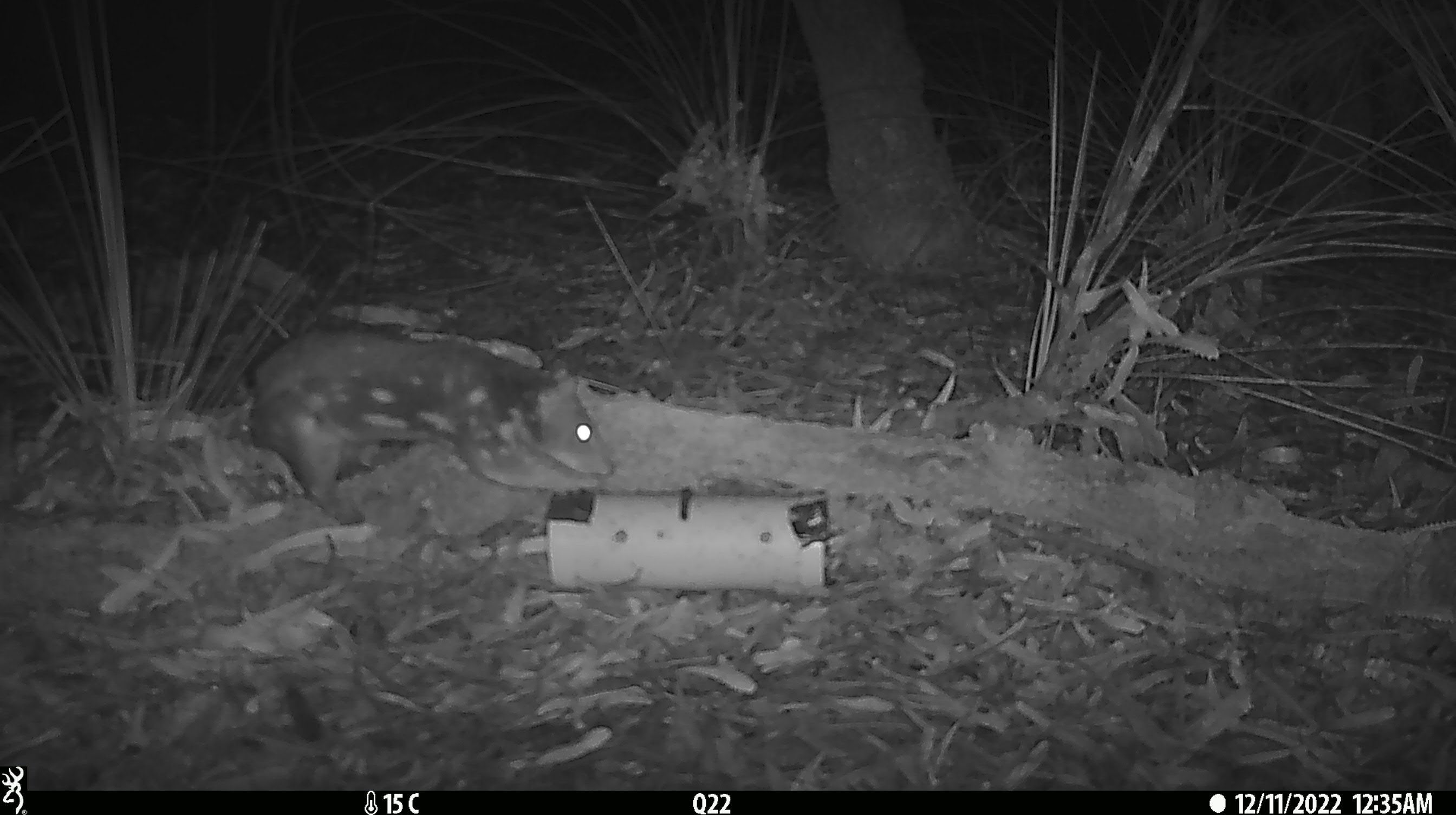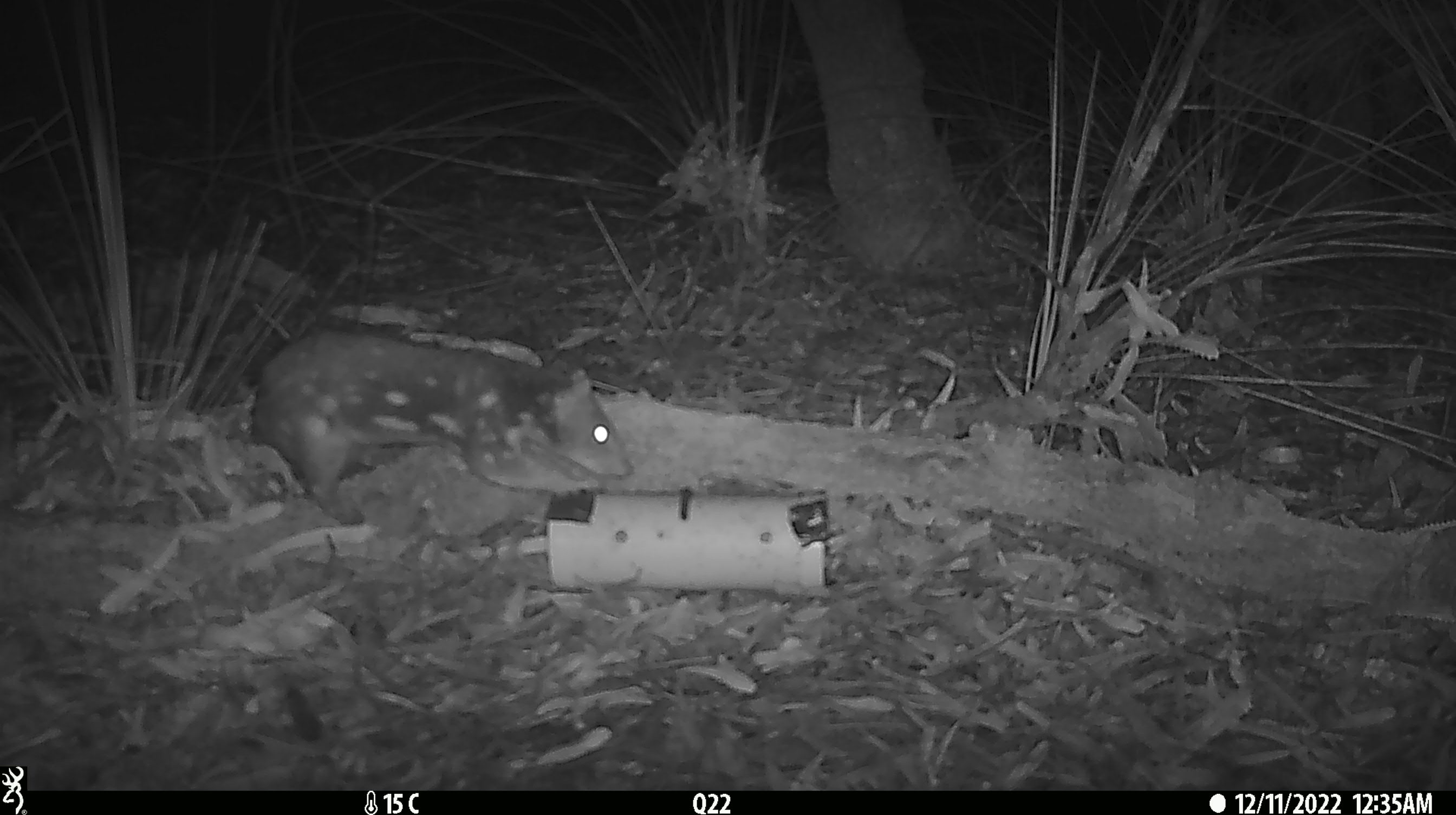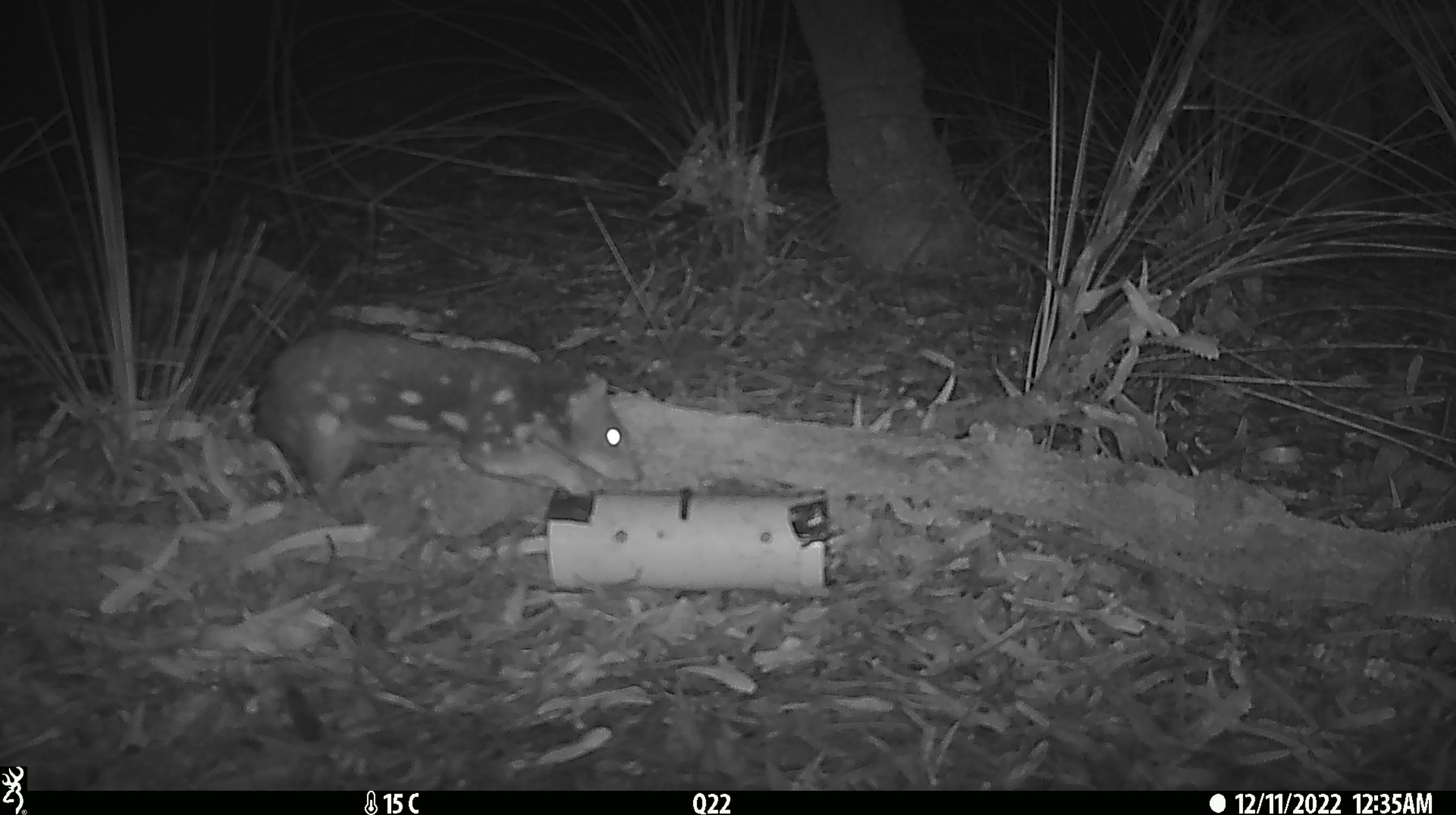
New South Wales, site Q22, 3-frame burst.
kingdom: Animalia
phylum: Chordata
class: Mammalia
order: Dasyuromorphia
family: Dasyuridae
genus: Dasyurus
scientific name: Dasyurus maculatus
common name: spotted-tailed quoll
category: quoll